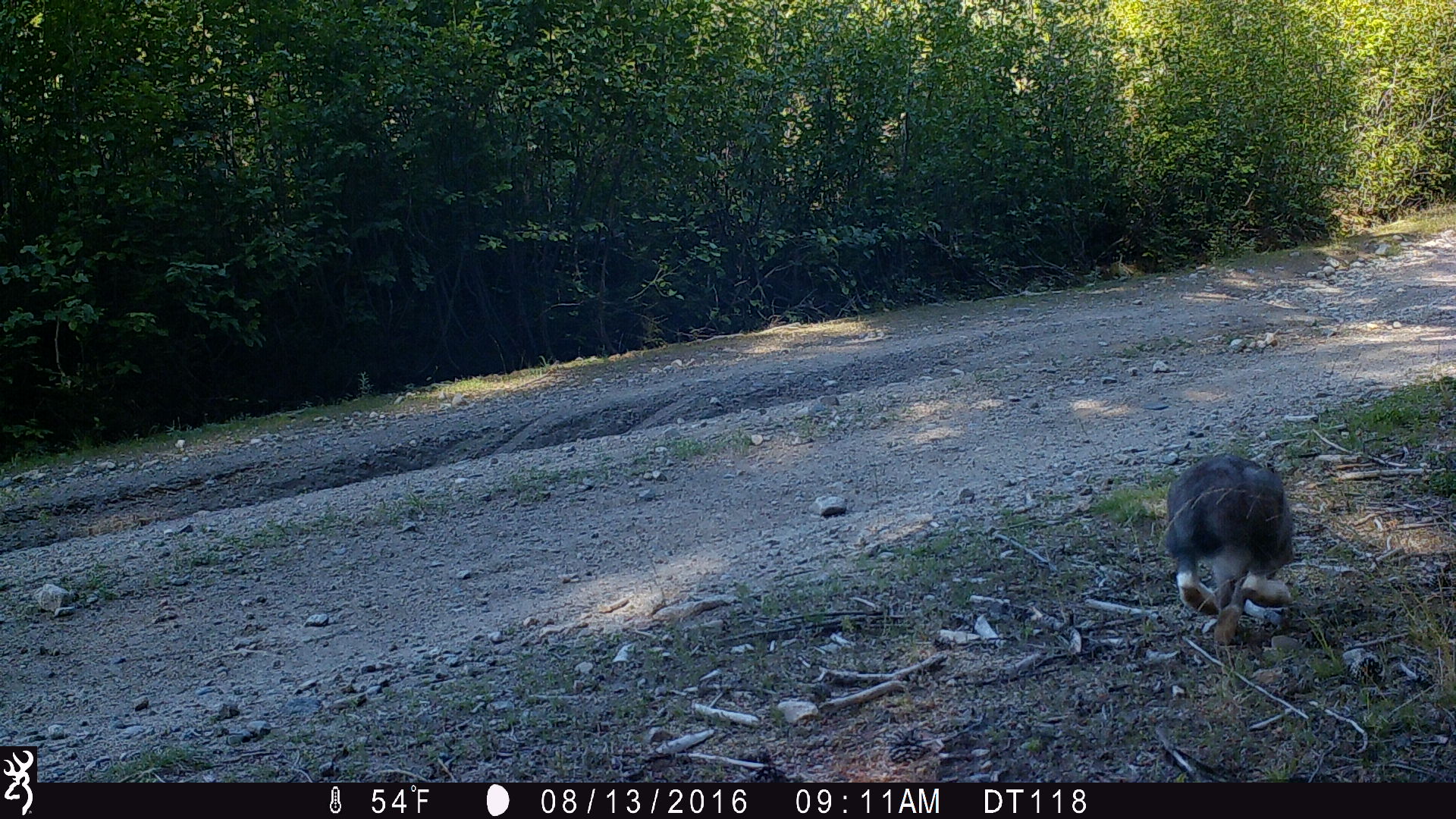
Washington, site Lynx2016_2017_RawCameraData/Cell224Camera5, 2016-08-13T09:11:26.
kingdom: Animalia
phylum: Chordata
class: Mammalia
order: Lagomorpha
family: Leporidae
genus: Lepus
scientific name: Lepus americanus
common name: snowshoe hare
Lepus americanus (snowshoe hare). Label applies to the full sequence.